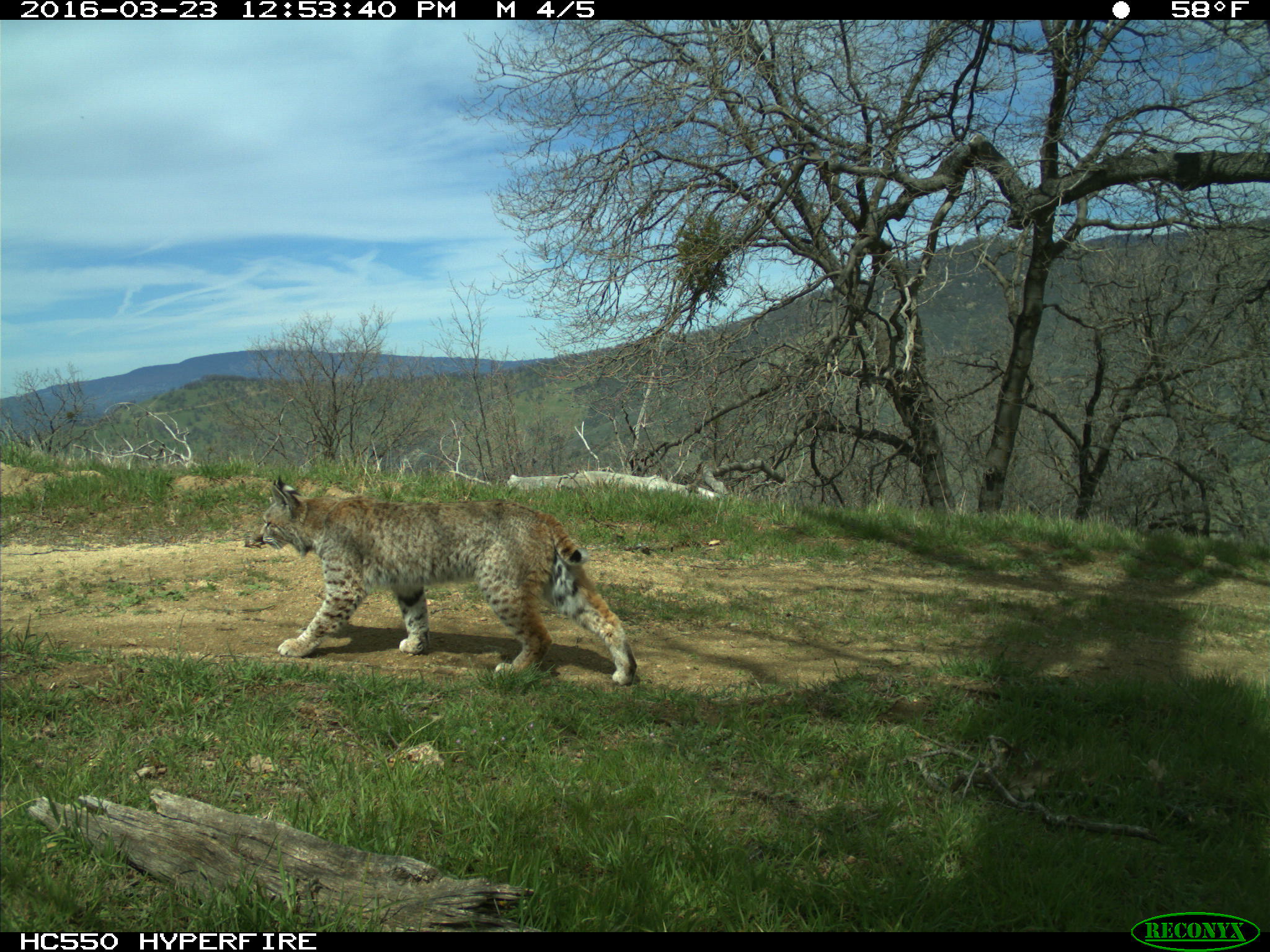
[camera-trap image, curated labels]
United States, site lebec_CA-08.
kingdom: Animalia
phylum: Chordata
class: Mammalia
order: Carnivora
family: Felidae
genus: Lynx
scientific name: Lynx rufus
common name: bobcat